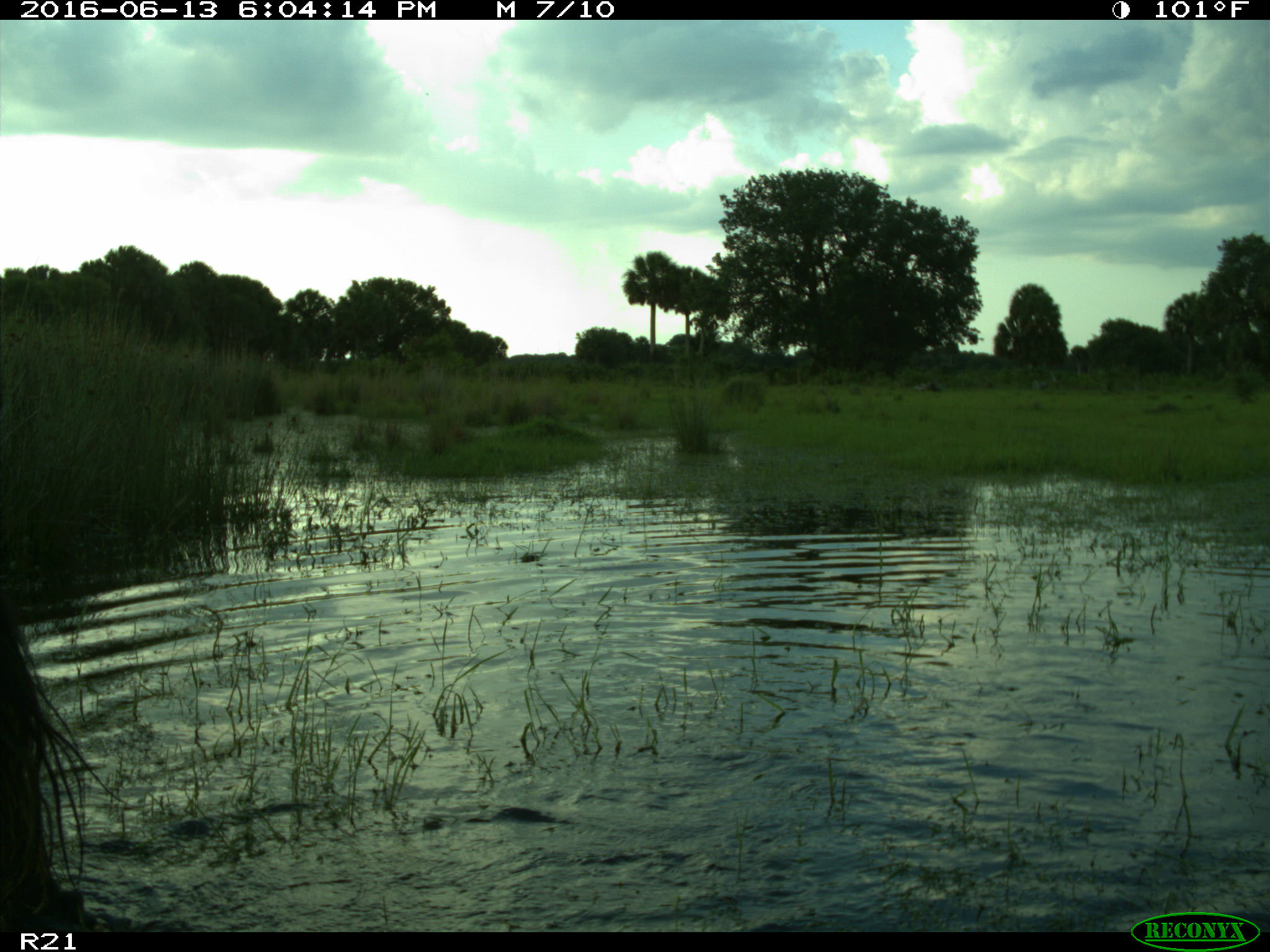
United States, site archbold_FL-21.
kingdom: Animalia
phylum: Chordata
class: Mammalia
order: Artiodactyla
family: Bovidae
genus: Bos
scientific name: Bos taurus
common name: domestic cow